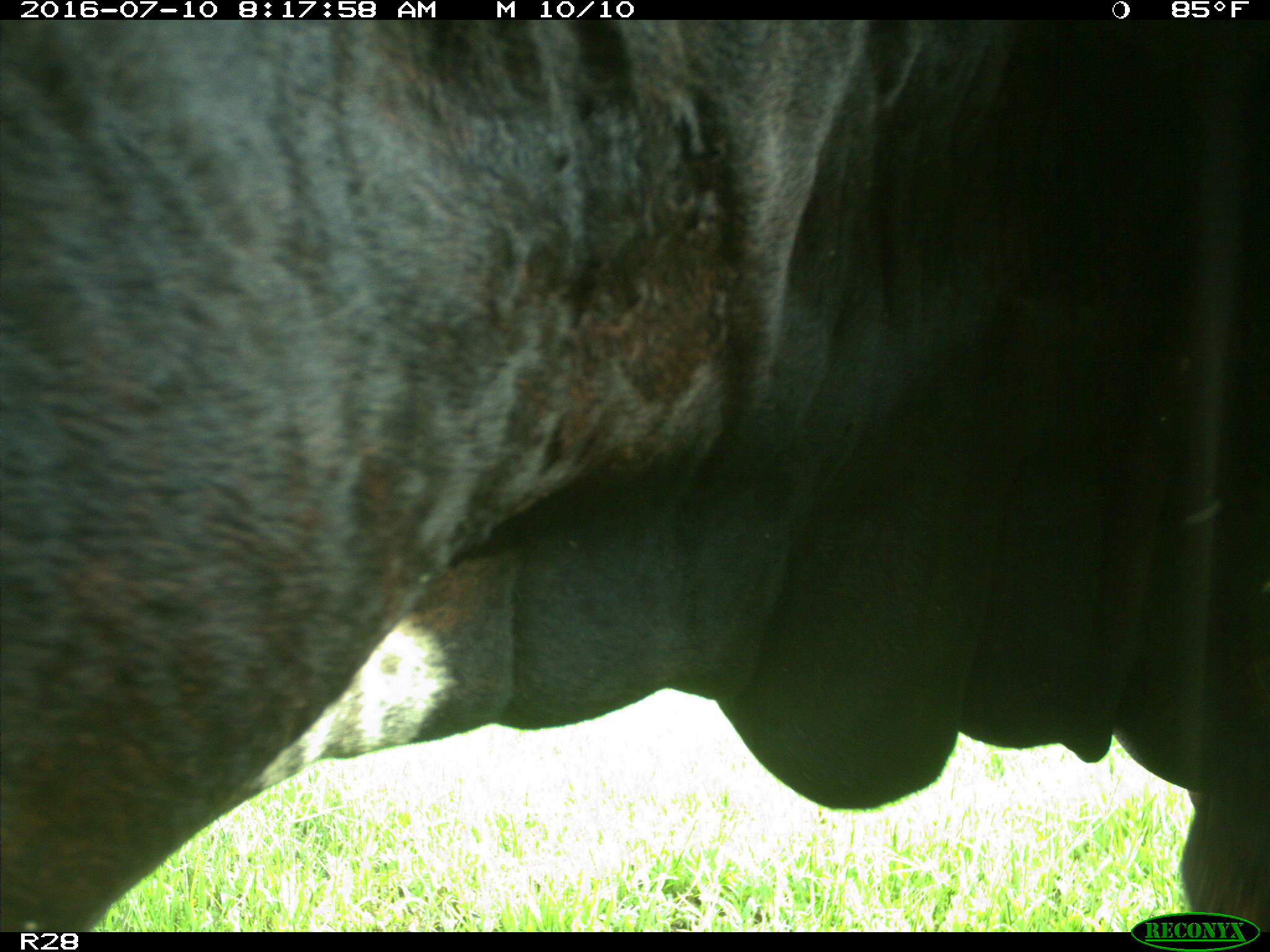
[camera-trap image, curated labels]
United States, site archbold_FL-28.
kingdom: Animalia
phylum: Chordata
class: Mammalia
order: Artiodactyla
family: Bovidae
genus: Bos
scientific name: Bos taurus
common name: domestic cow